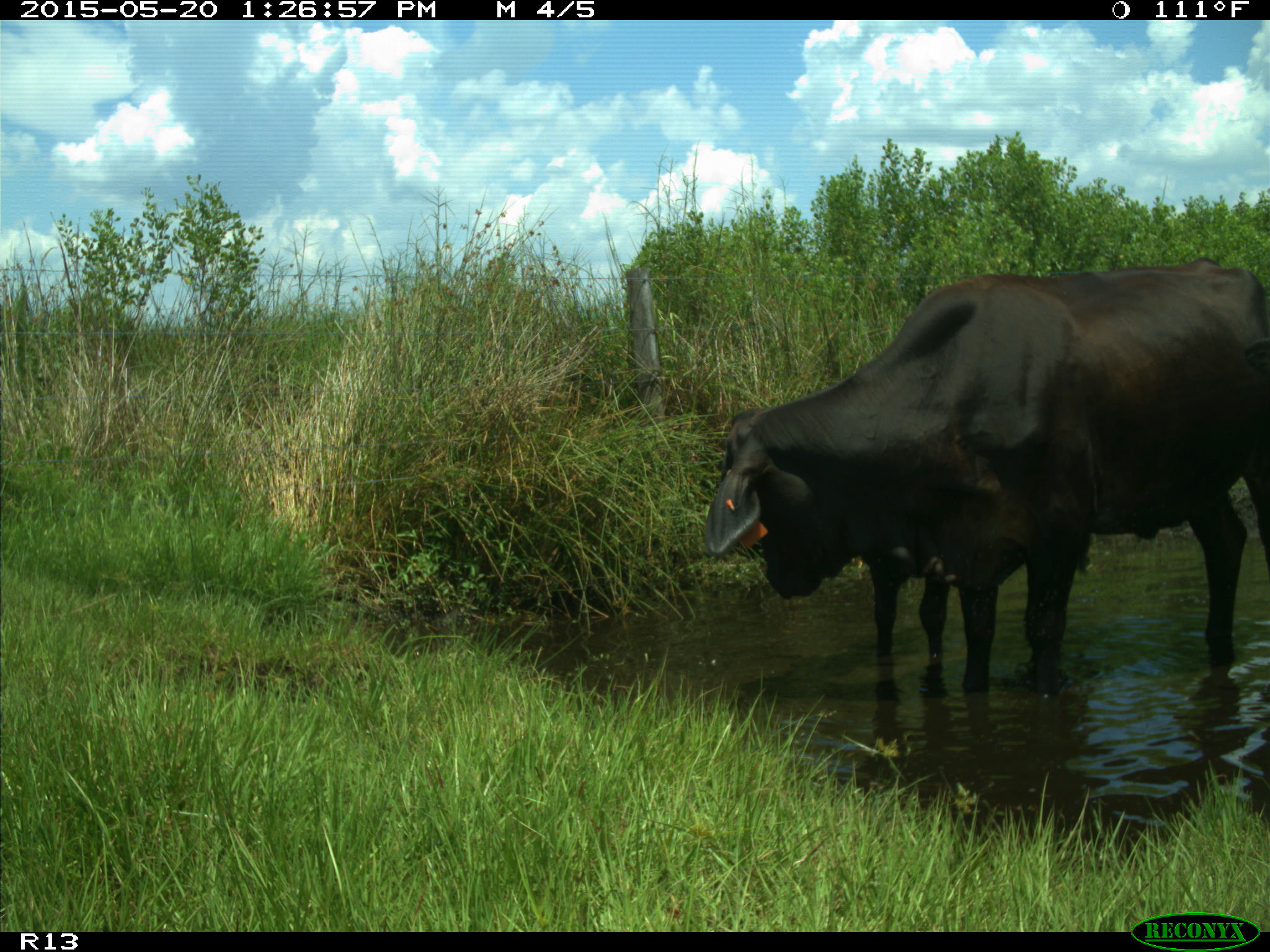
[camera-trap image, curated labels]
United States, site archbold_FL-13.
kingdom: Animalia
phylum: Chordata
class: Mammalia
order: Artiodactyla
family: Bovidae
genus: Bos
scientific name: Bos taurus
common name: domestic cow